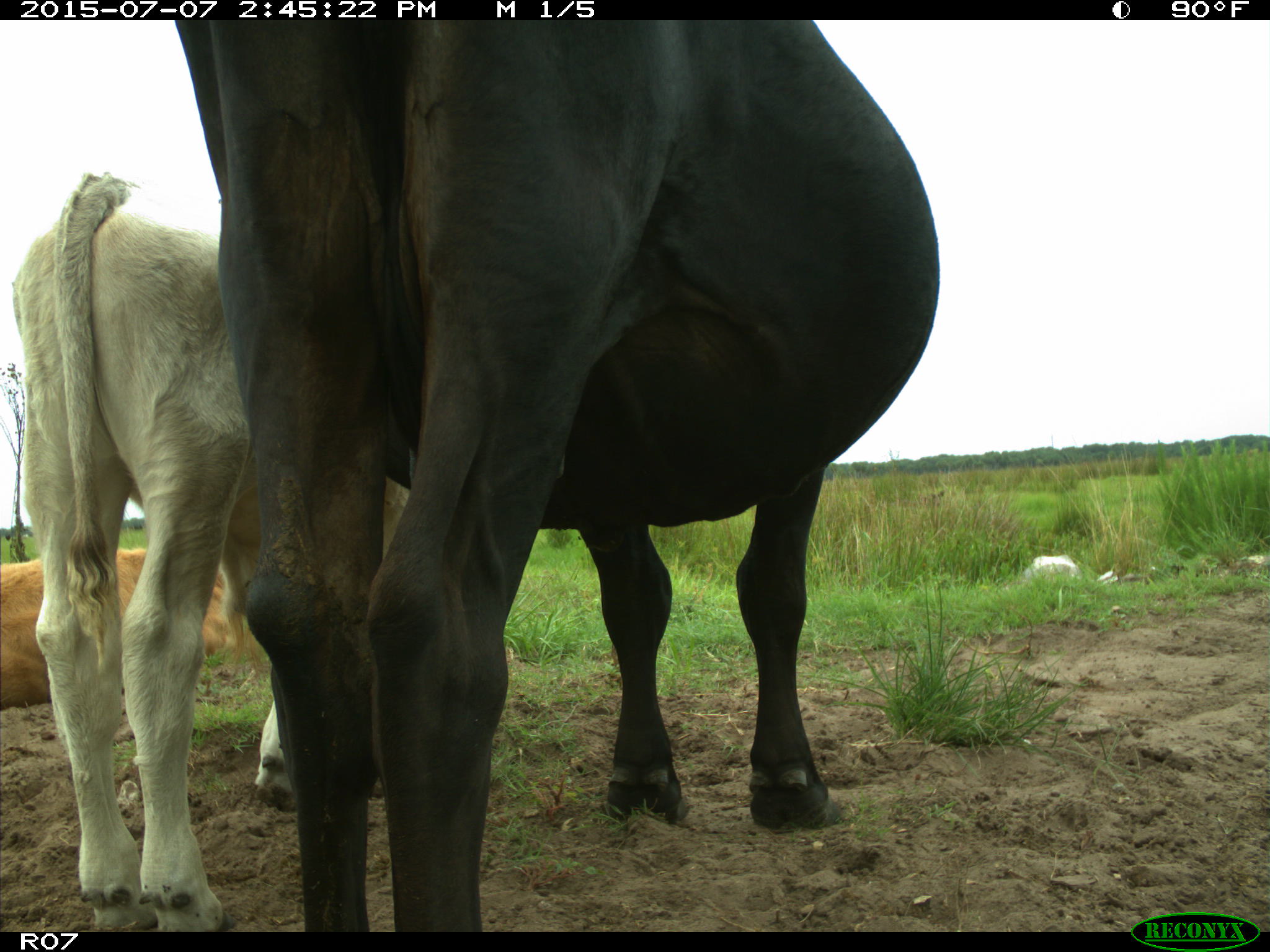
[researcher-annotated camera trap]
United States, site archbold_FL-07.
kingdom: Animalia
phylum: Chordata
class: Mammalia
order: Artiodactyla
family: Bovidae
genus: Bos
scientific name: Bos taurus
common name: domestic cow